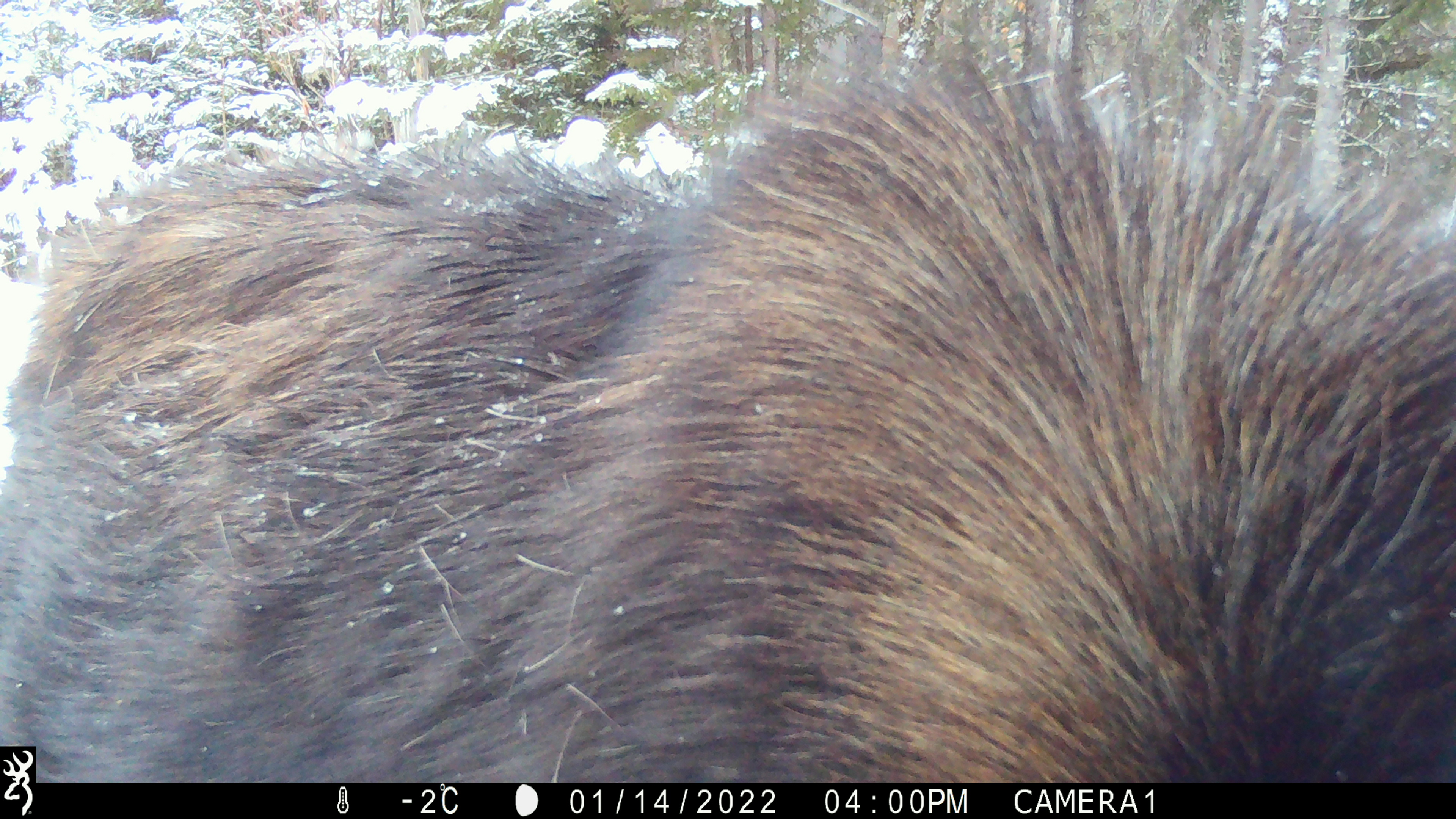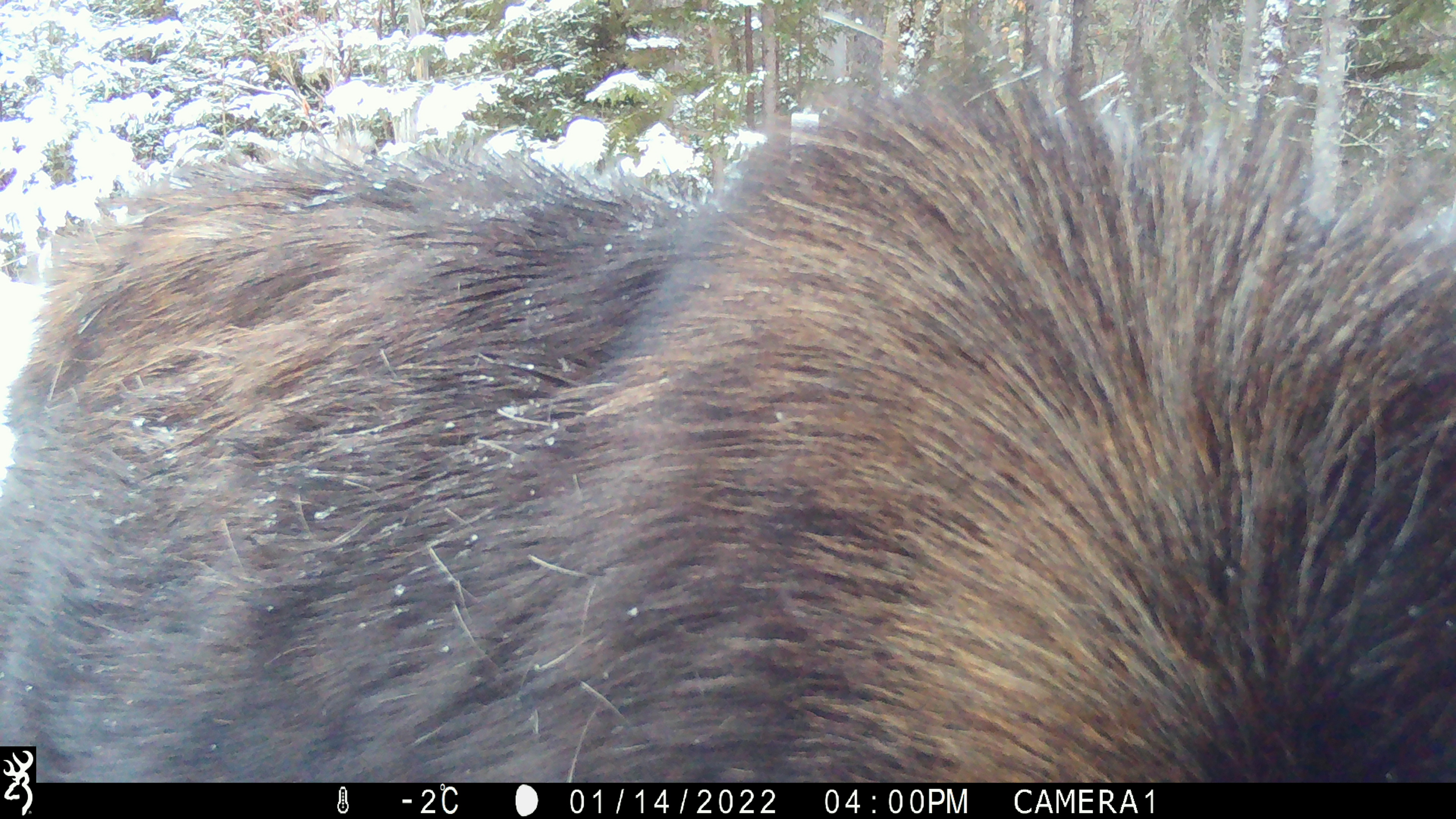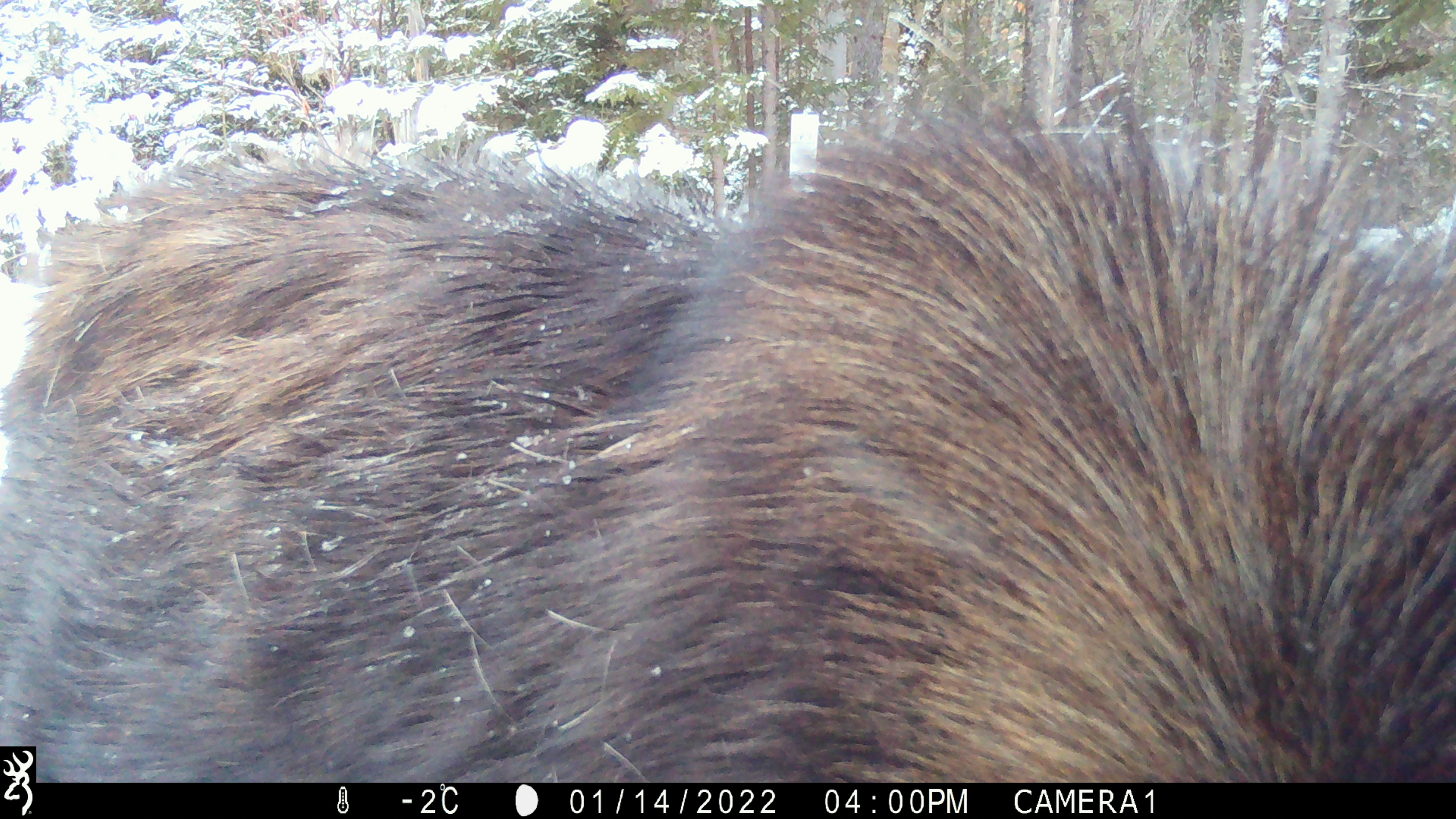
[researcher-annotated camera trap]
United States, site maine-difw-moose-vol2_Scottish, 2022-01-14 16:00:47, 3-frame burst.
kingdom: Animalia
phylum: Chordata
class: Mammalia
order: Artiodactyla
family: Cervidae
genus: Alces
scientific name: Alces alces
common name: moose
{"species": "moose (Alces alces)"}